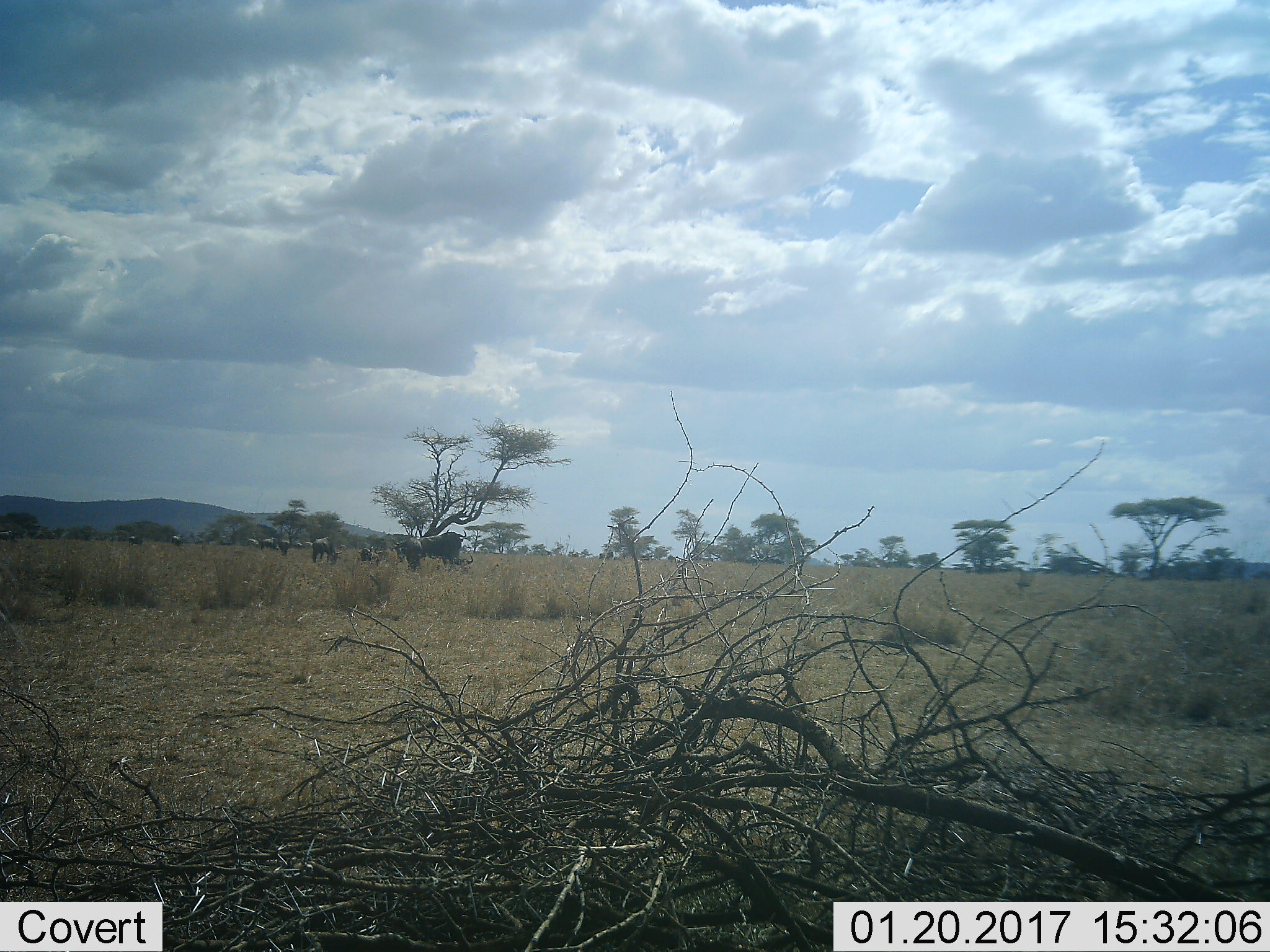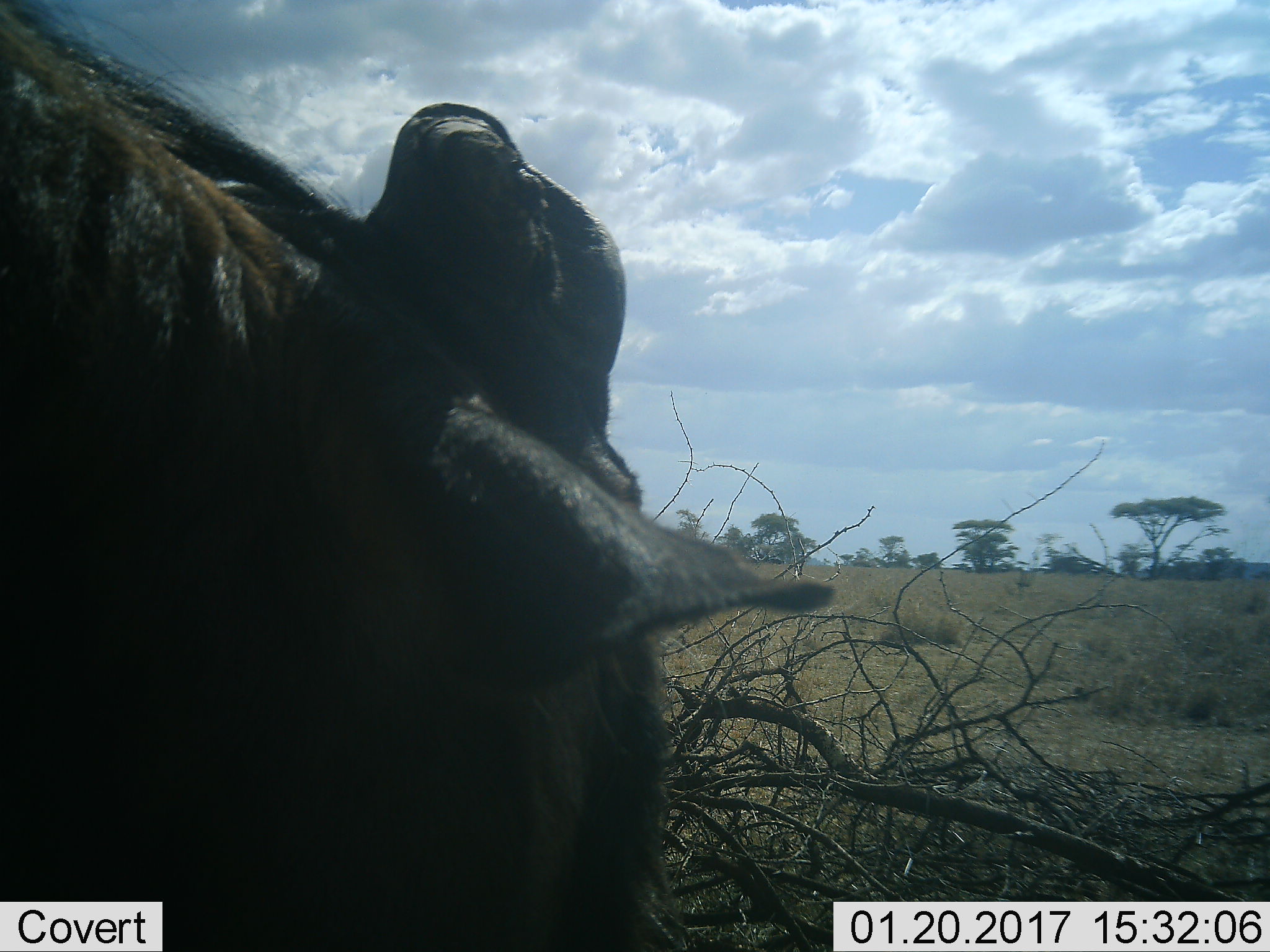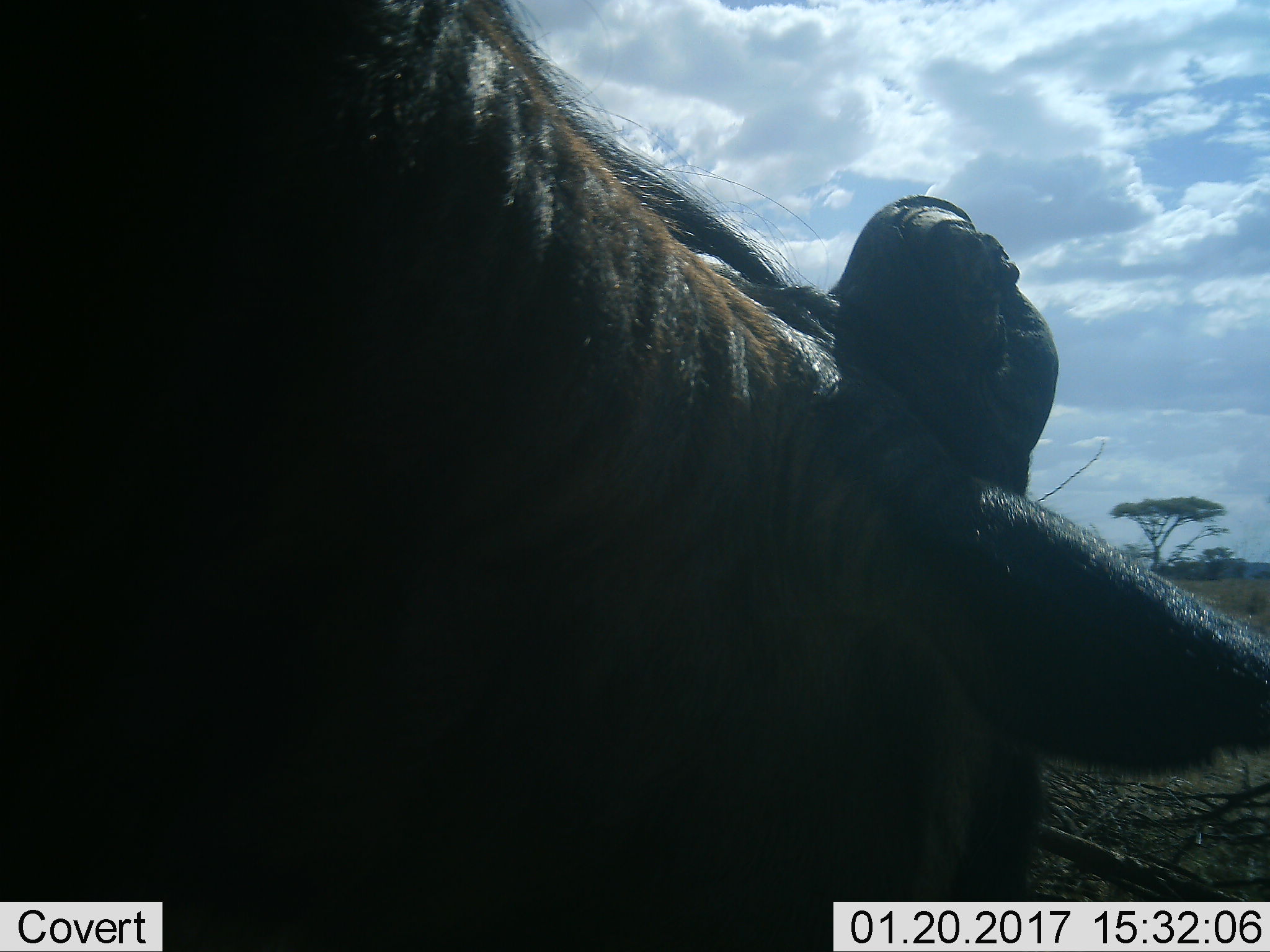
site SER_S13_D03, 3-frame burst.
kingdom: Animalia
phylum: Chordata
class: Mammalia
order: Artiodactyla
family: Bovidae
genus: Connochaetes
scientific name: Connochaetes taurinus taurinus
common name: blue wildebeest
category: wildebeestblue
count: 11-50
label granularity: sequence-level